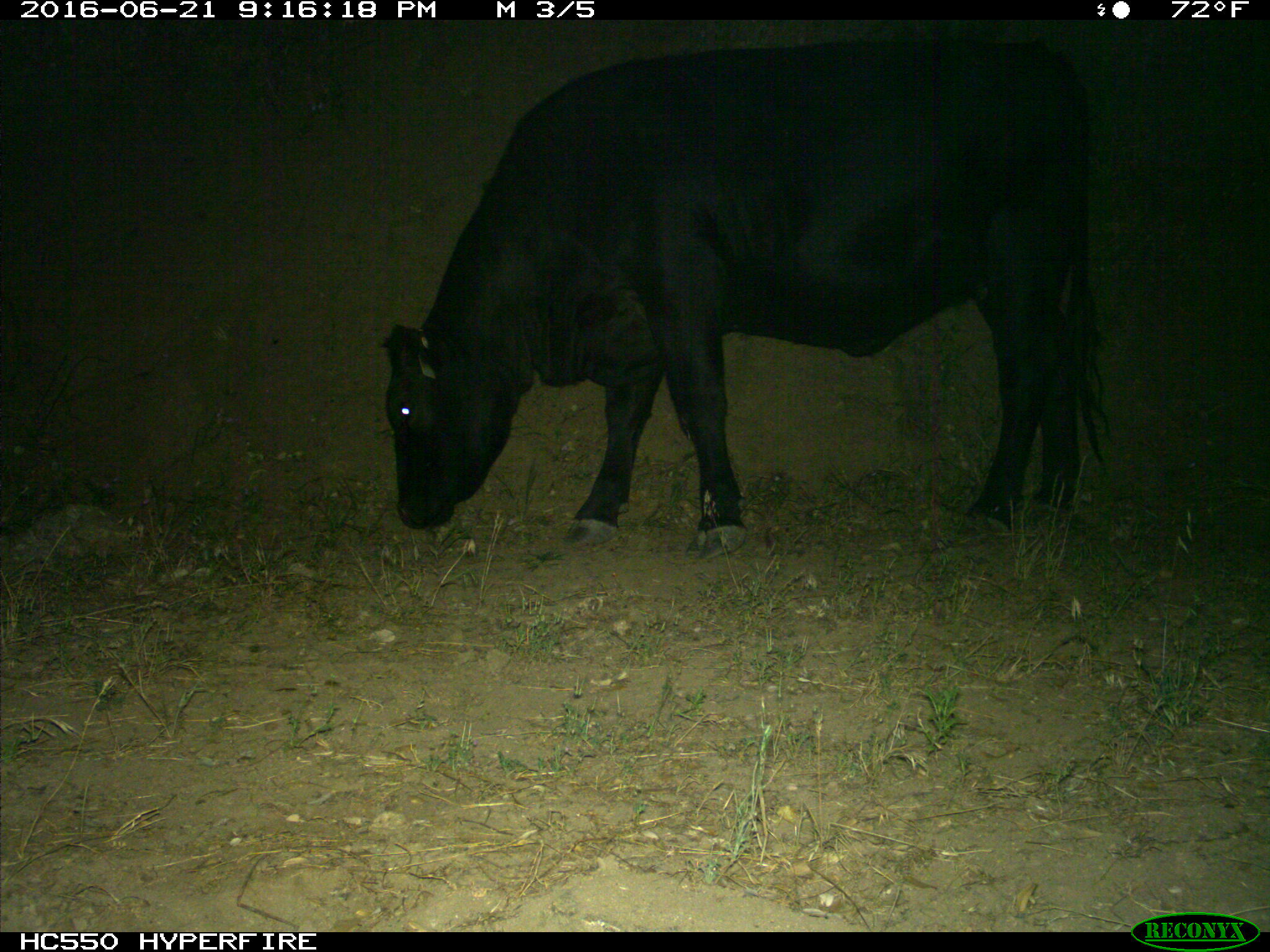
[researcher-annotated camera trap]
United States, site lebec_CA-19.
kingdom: Animalia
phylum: Chordata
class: Mammalia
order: Artiodactyla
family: Bovidae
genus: Bos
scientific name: Bos taurus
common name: domestic cow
Bos taurus (domestic cow).